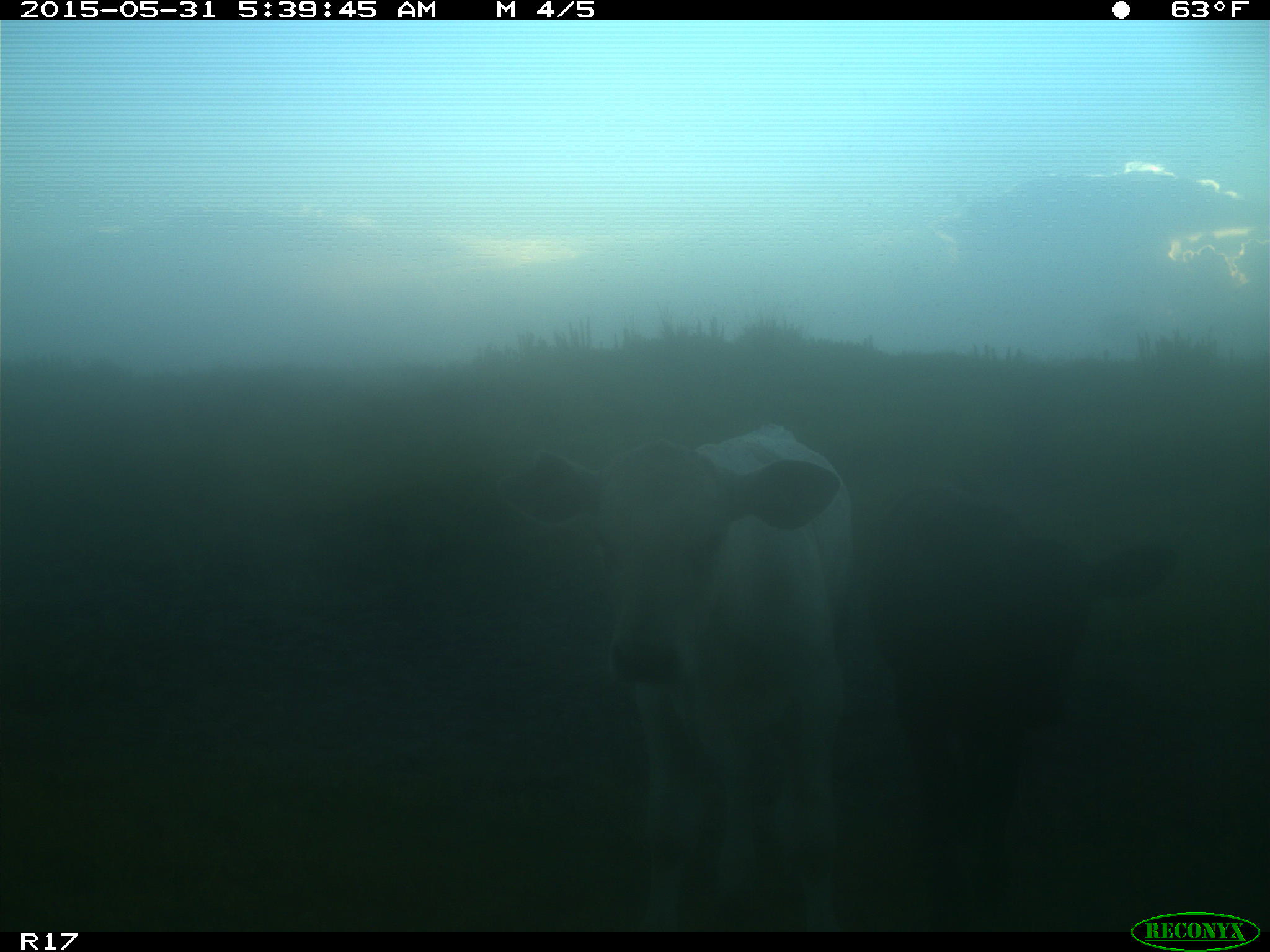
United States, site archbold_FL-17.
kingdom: Animalia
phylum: Chordata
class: Mammalia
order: Artiodactyla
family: Bovidae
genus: Bos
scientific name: Bos taurus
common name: domestic cow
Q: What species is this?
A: Bos taurus (domestic cow).